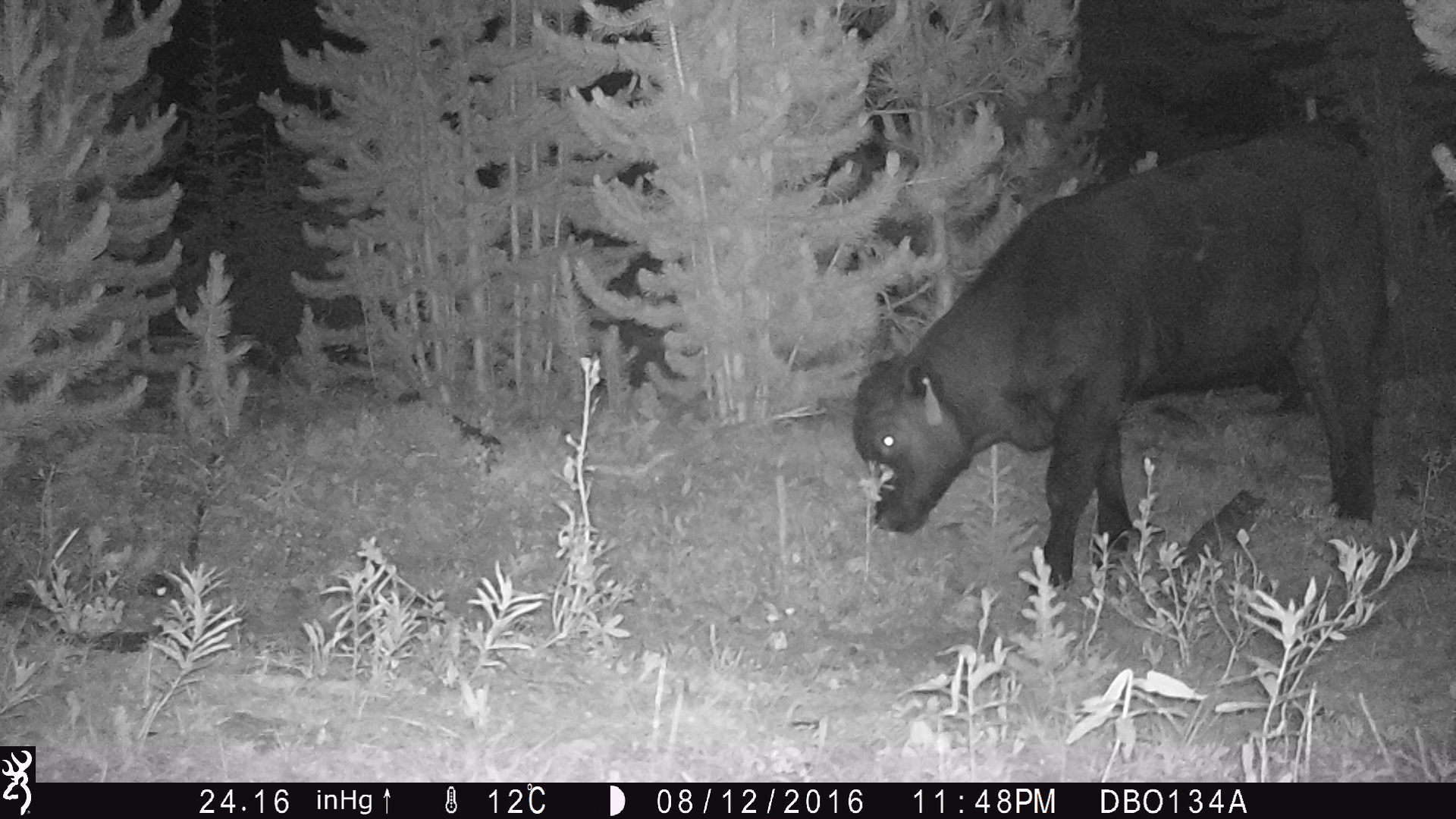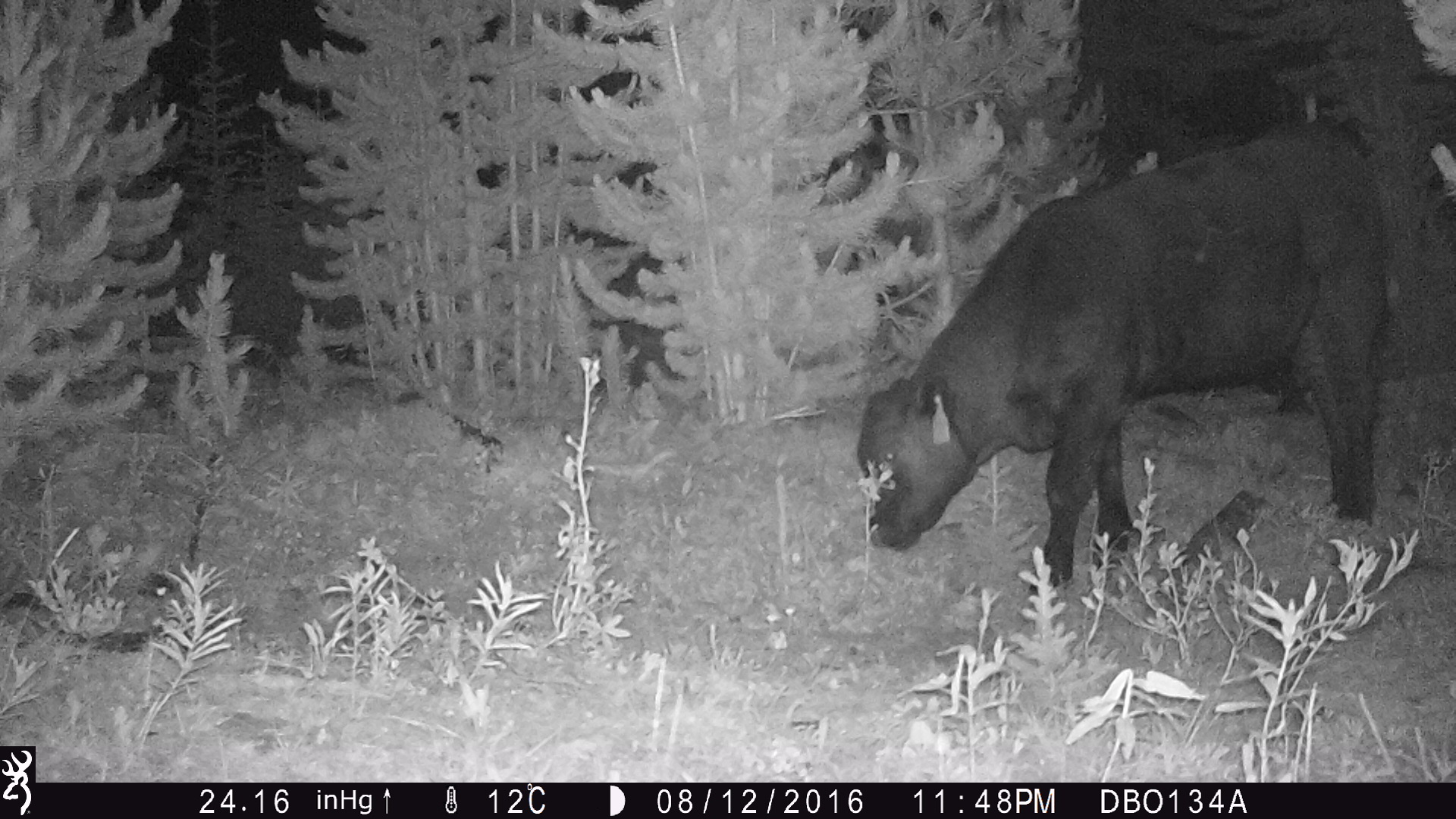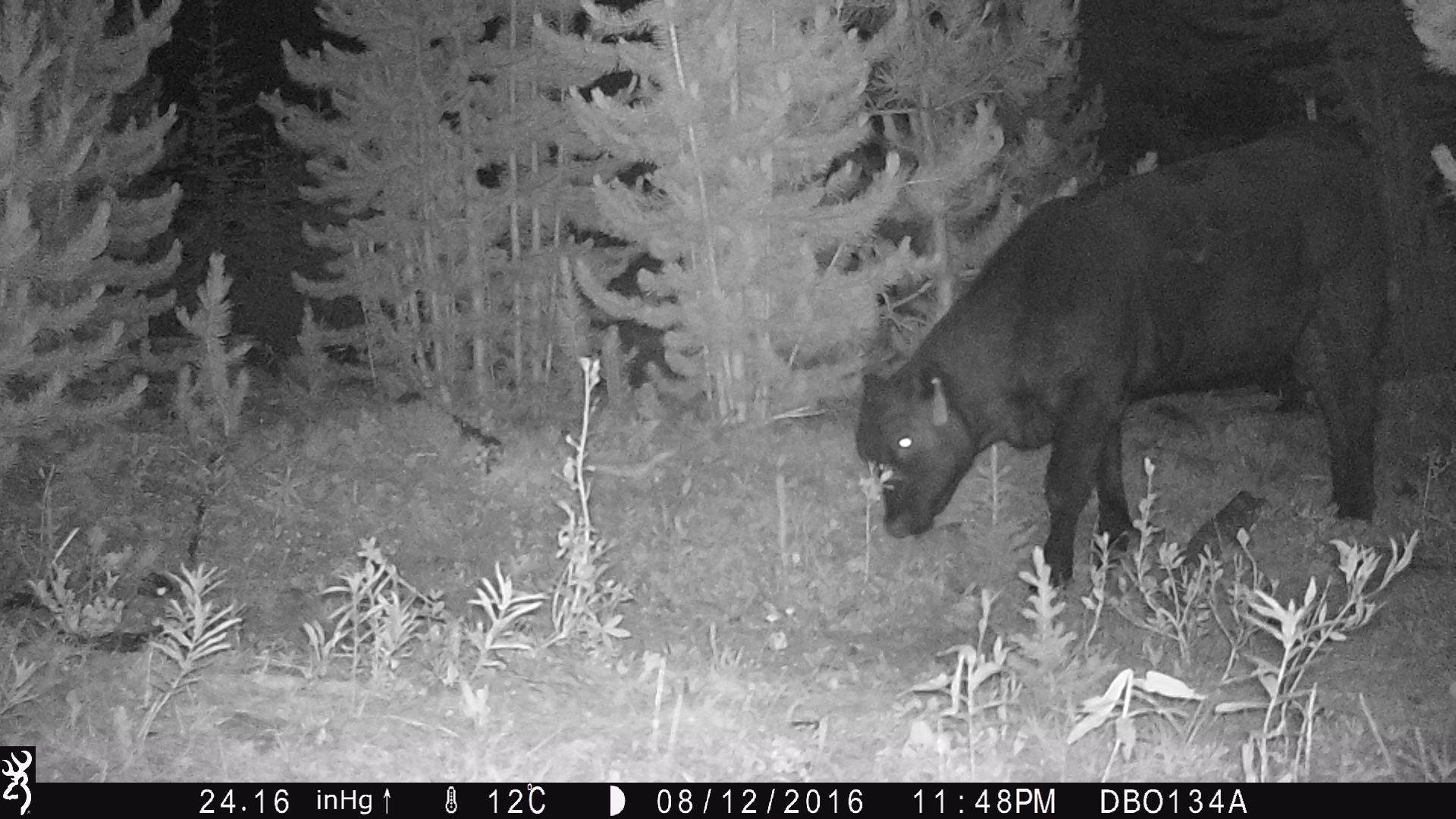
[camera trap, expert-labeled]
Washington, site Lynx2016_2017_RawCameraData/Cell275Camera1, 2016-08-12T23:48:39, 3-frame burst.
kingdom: Animalia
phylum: Chordata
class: Mammalia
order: Artiodactyla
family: Bovidae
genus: Bos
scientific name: Bos taurus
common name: domestic cattle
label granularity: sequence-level